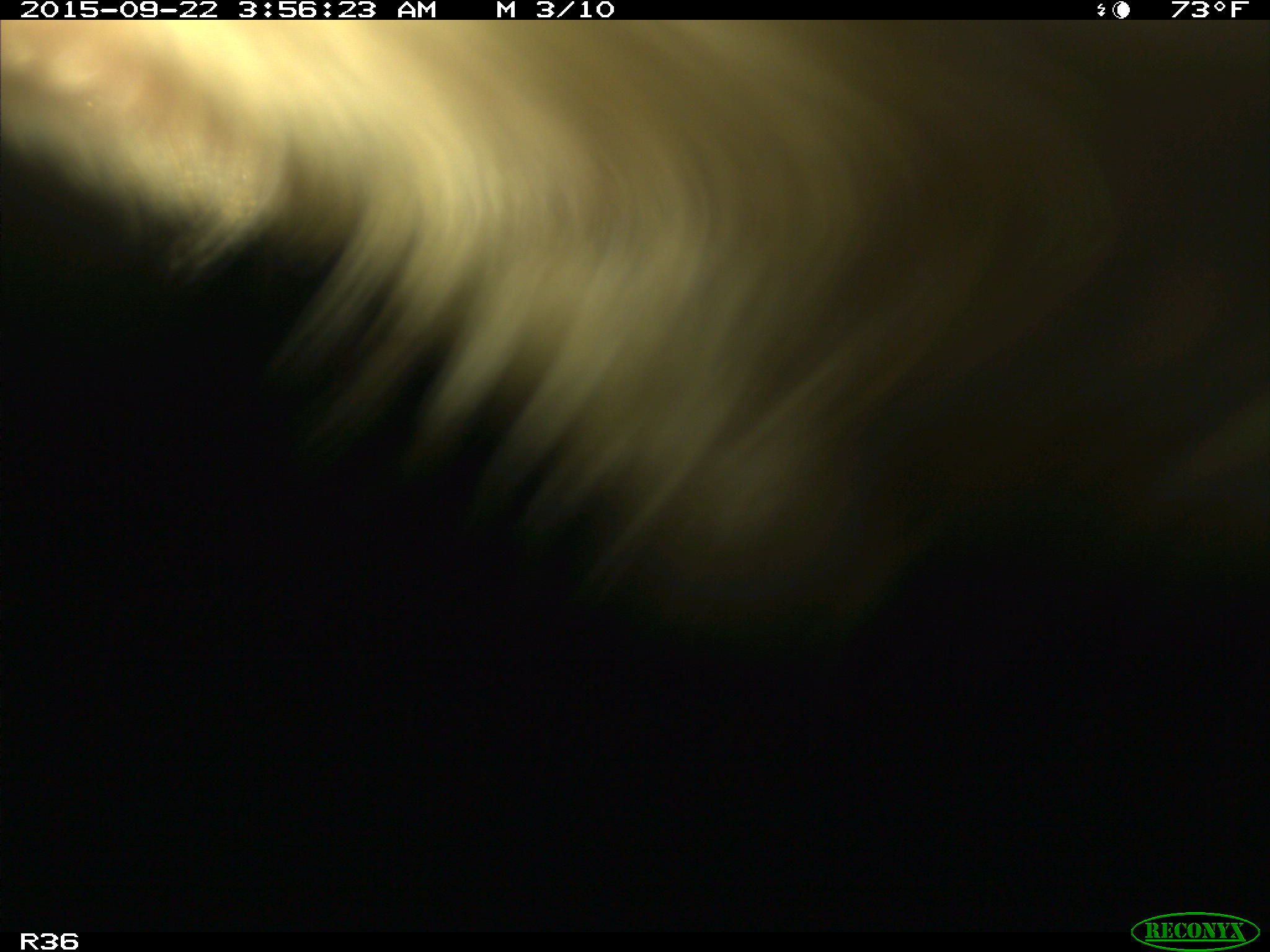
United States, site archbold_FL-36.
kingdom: Animalia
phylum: Chordata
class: Mammalia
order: Artiodactyla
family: Bovidae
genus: Bos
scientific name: Bos taurus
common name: domestic cow